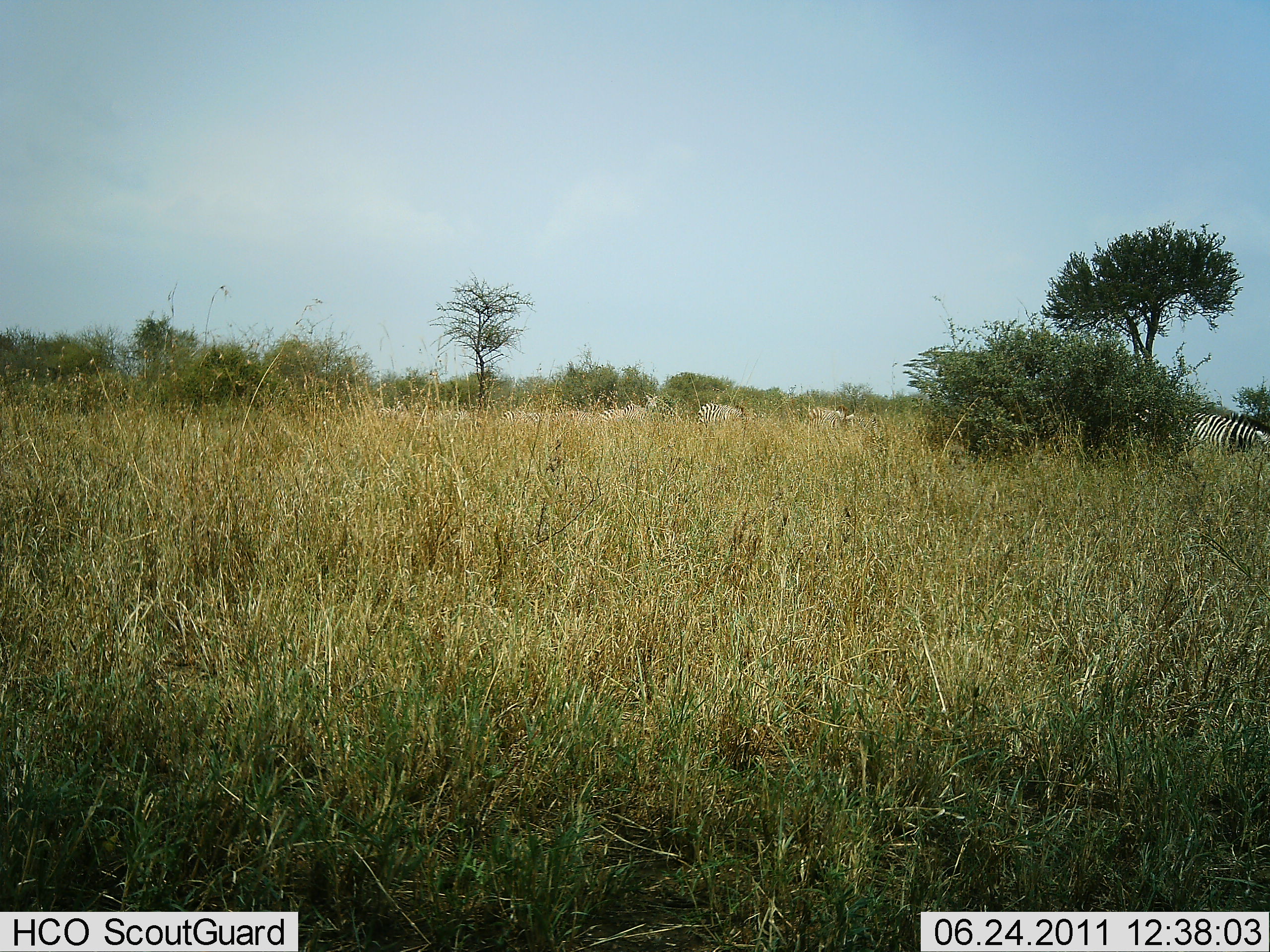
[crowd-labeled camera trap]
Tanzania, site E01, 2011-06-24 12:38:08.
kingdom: Animalia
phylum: Chordata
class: Mammalia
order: Perissodactyla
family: Equidae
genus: Equus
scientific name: Equus quagga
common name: plains zebra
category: zebra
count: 3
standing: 45%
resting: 0%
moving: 27%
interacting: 0%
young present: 0%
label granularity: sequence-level